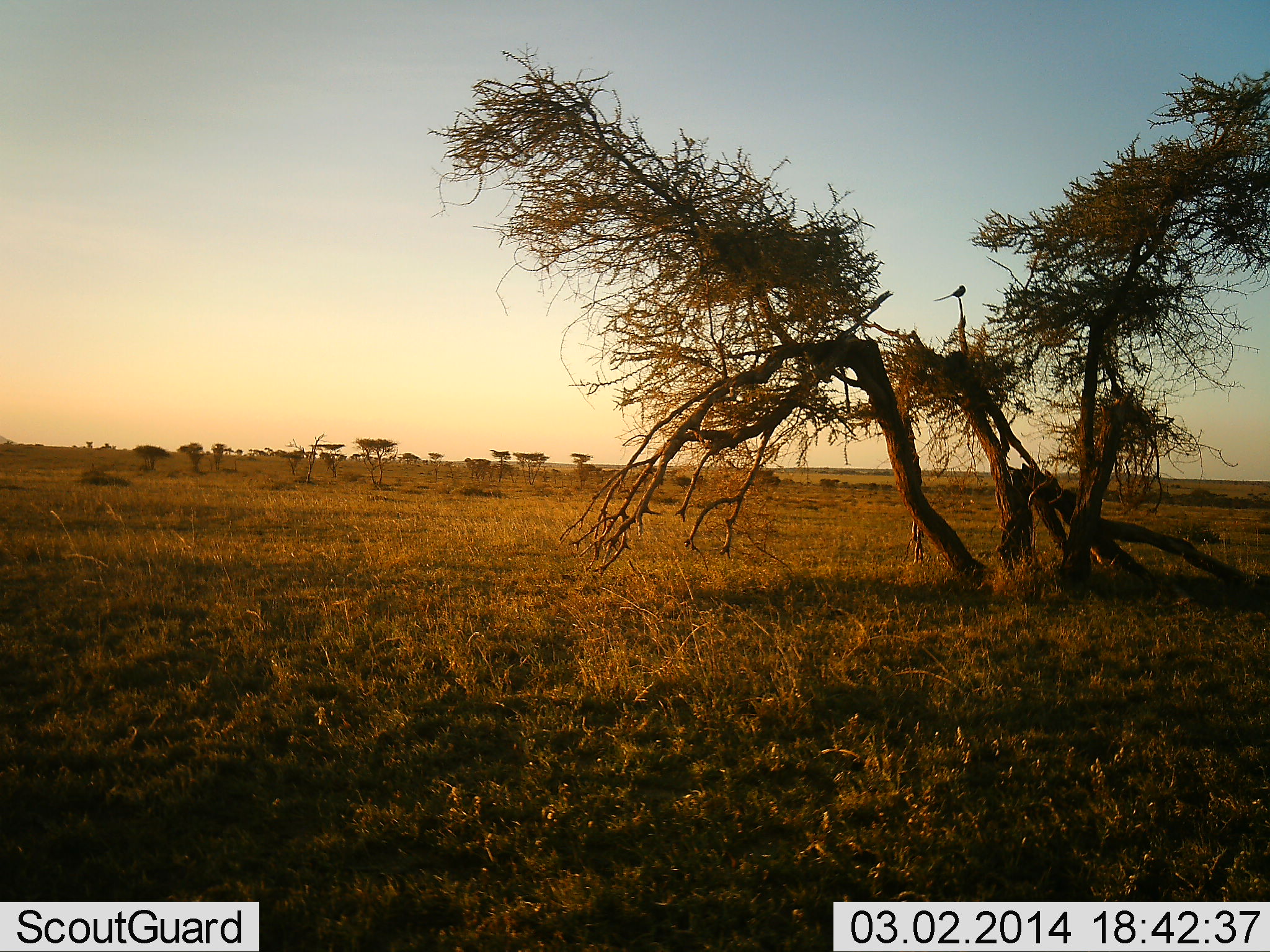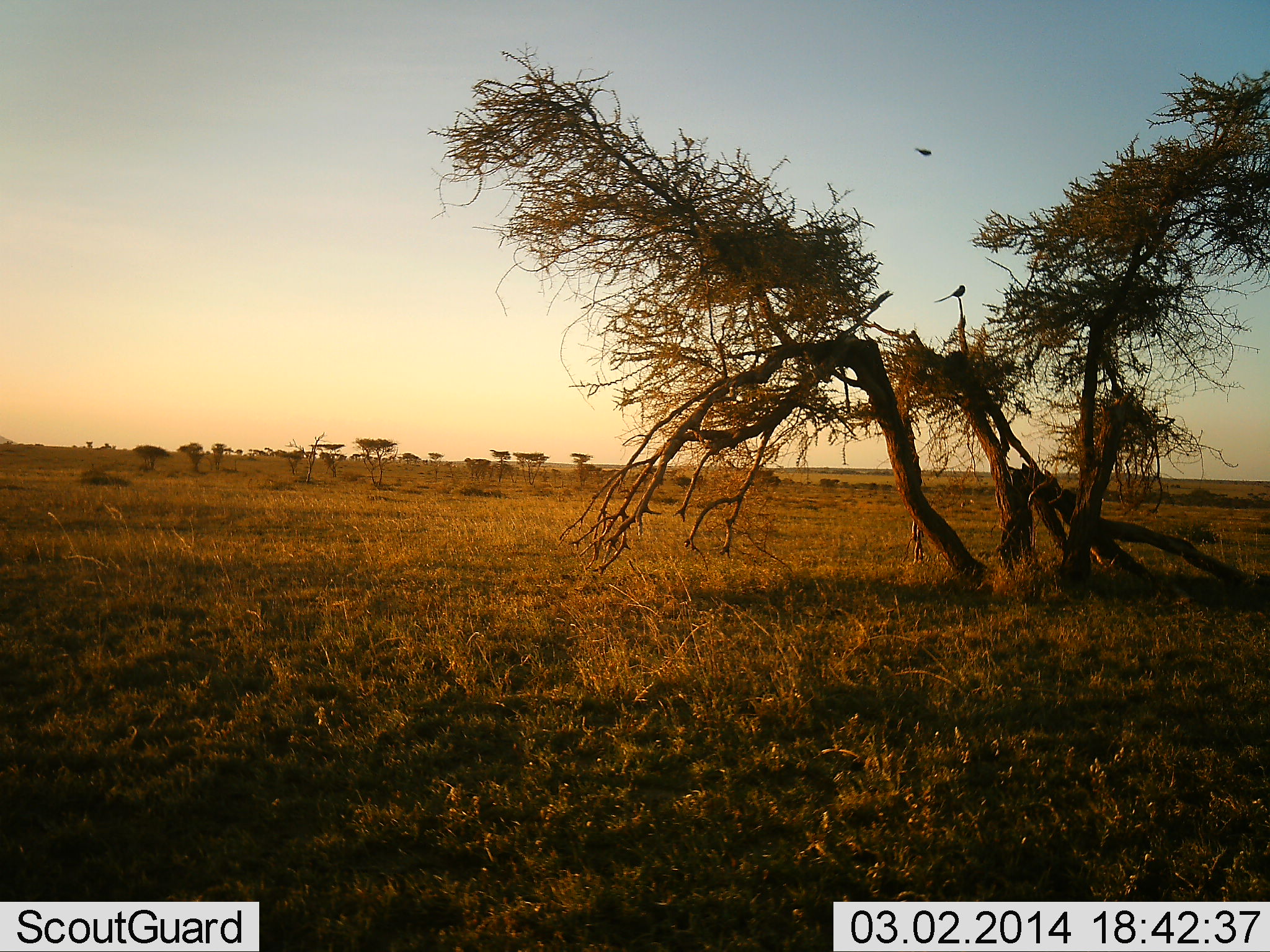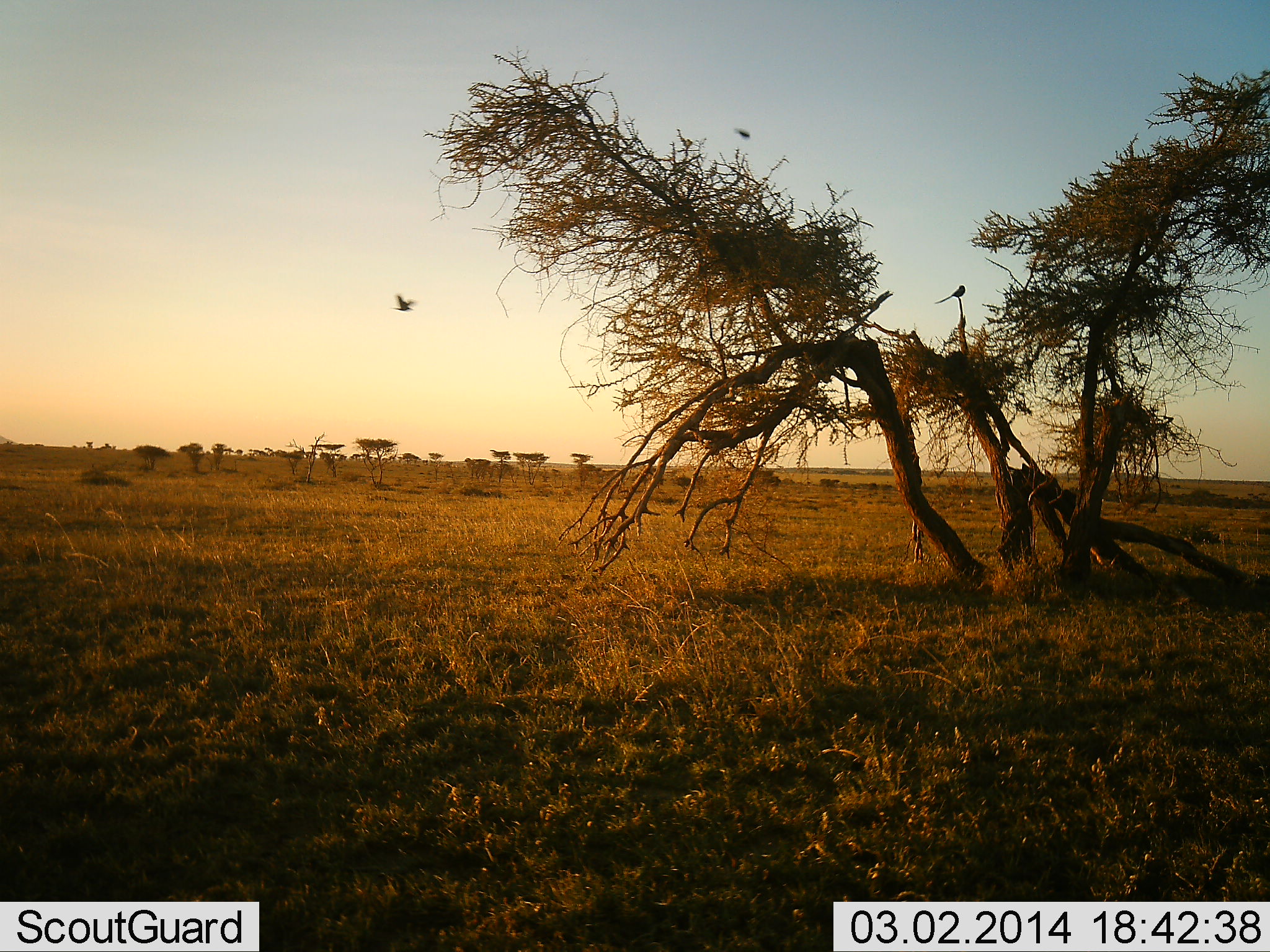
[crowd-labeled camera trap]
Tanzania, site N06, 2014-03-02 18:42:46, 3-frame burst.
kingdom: Animalia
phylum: Chordata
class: Aves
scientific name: Aves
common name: bird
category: otherbird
Otherbird (bird) (Aves), count 2. Behavior (volunteer vote fractions): standing 20%, resting 30%, moving 90%, interacting 0%. Young present (vote fraction): 0%. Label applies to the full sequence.